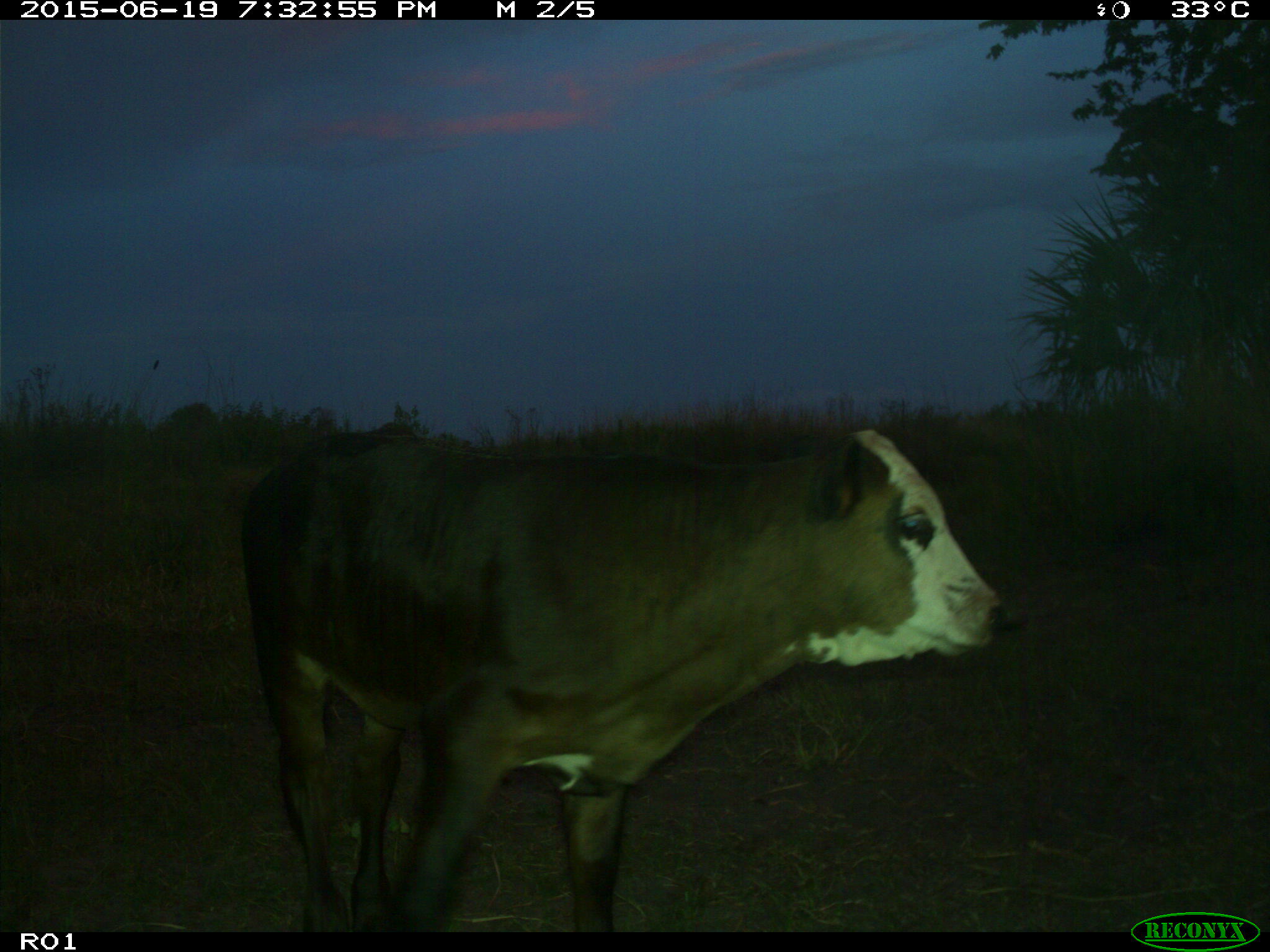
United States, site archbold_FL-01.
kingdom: Animalia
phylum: Chordata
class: Mammalia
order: Artiodactyla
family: Bovidae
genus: Bos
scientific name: Bos taurus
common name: domestic cow